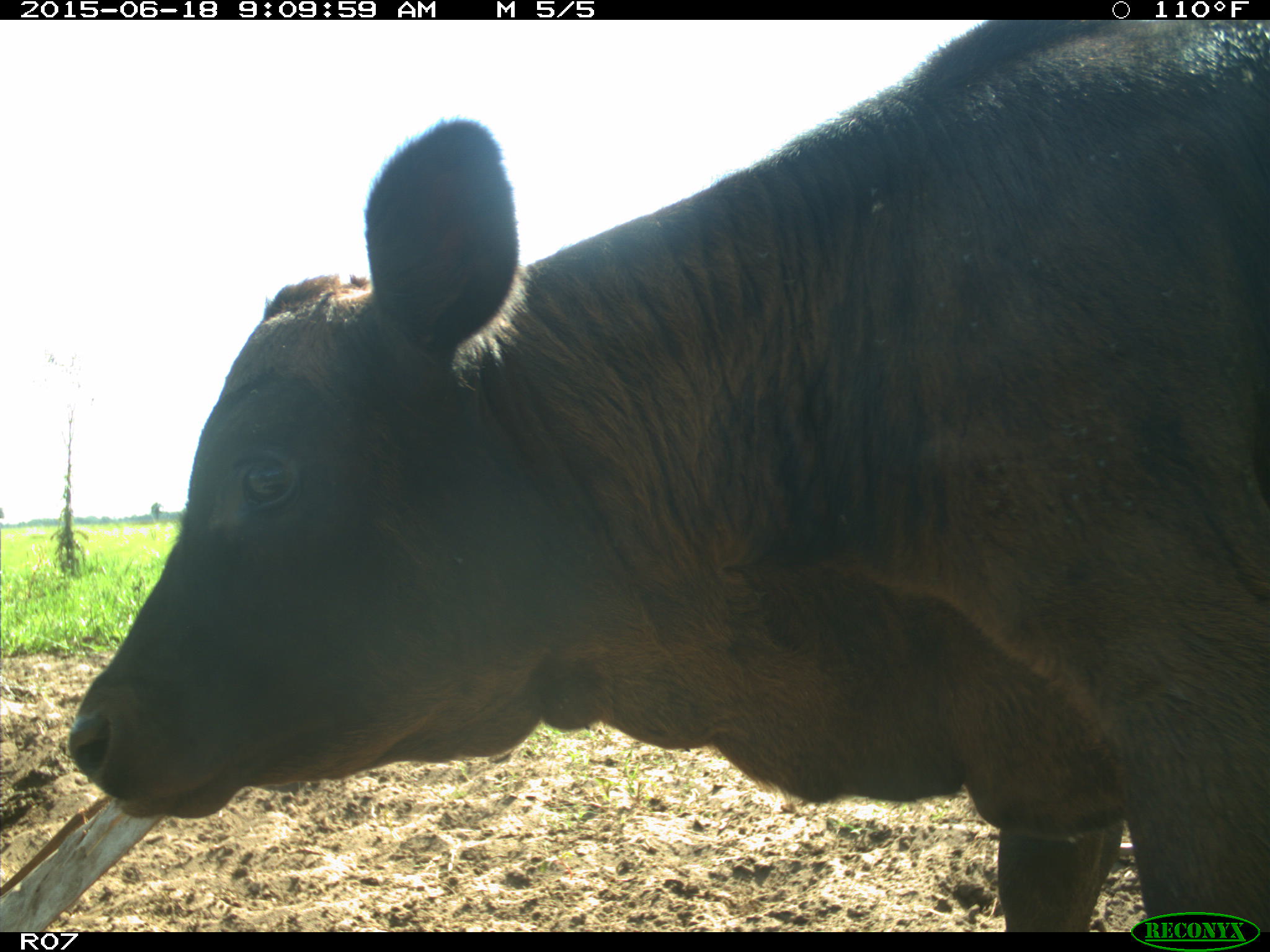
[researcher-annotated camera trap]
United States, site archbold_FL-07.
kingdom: Animalia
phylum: Chordata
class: Mammalia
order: Artiodactyla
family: Bovidae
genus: Bos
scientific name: Bos taurus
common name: domestic cow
Bos taurus (domestic cow).